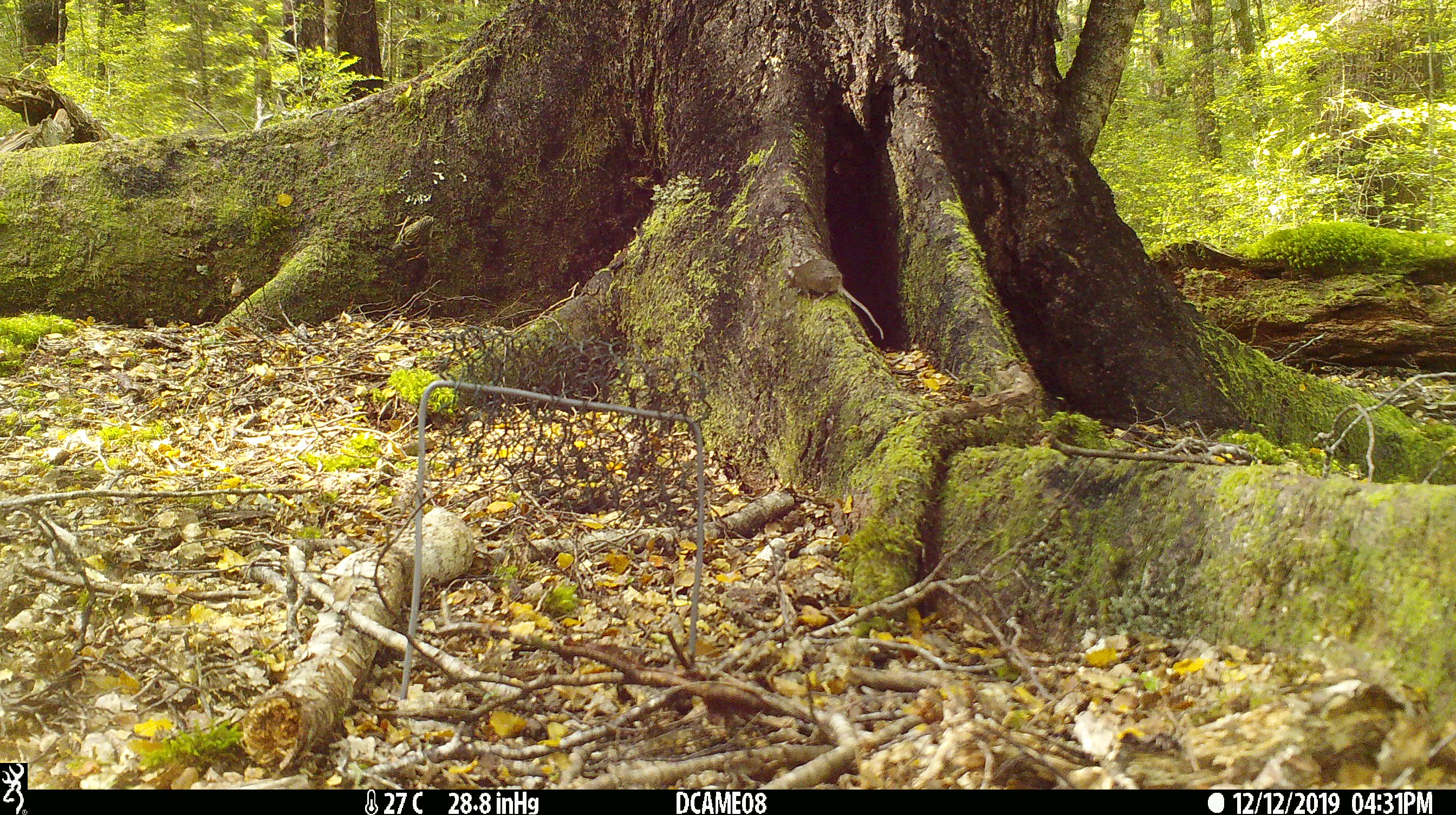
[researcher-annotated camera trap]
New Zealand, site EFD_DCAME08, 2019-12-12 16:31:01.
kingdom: Animalia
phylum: Chordata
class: Mammalia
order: Rodentia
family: Muridae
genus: Mus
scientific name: Mus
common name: mouse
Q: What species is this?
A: Mouse (Mus).